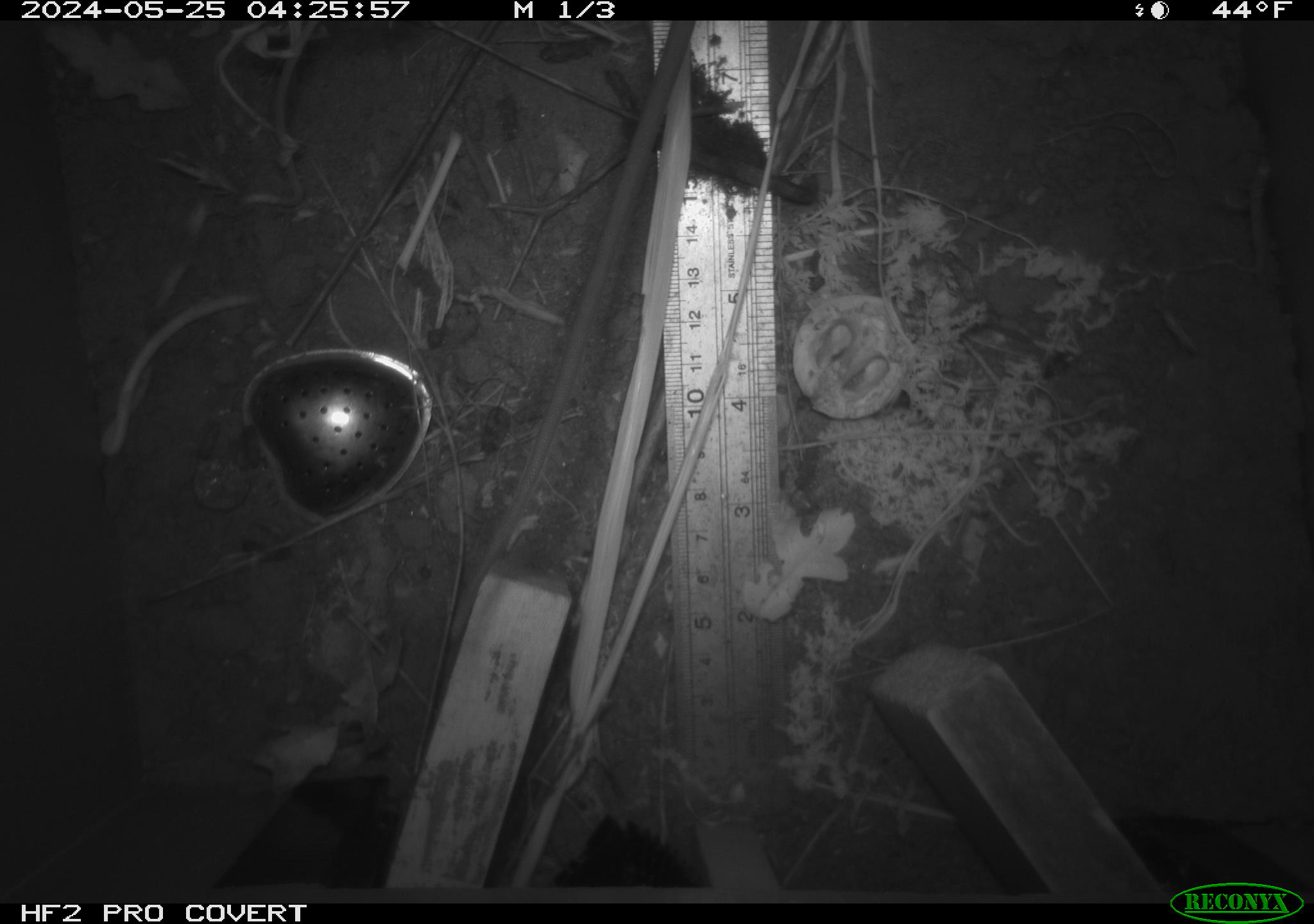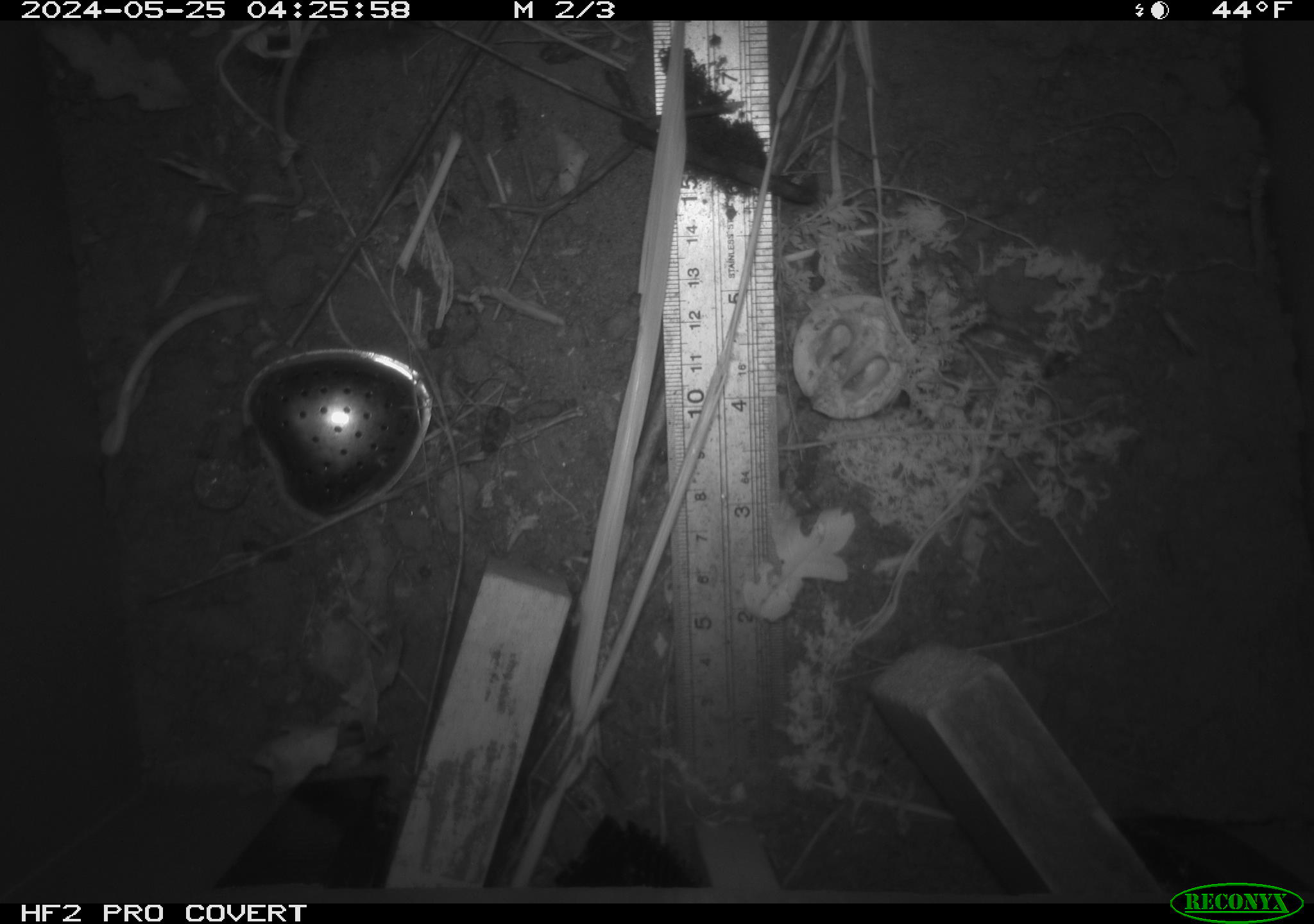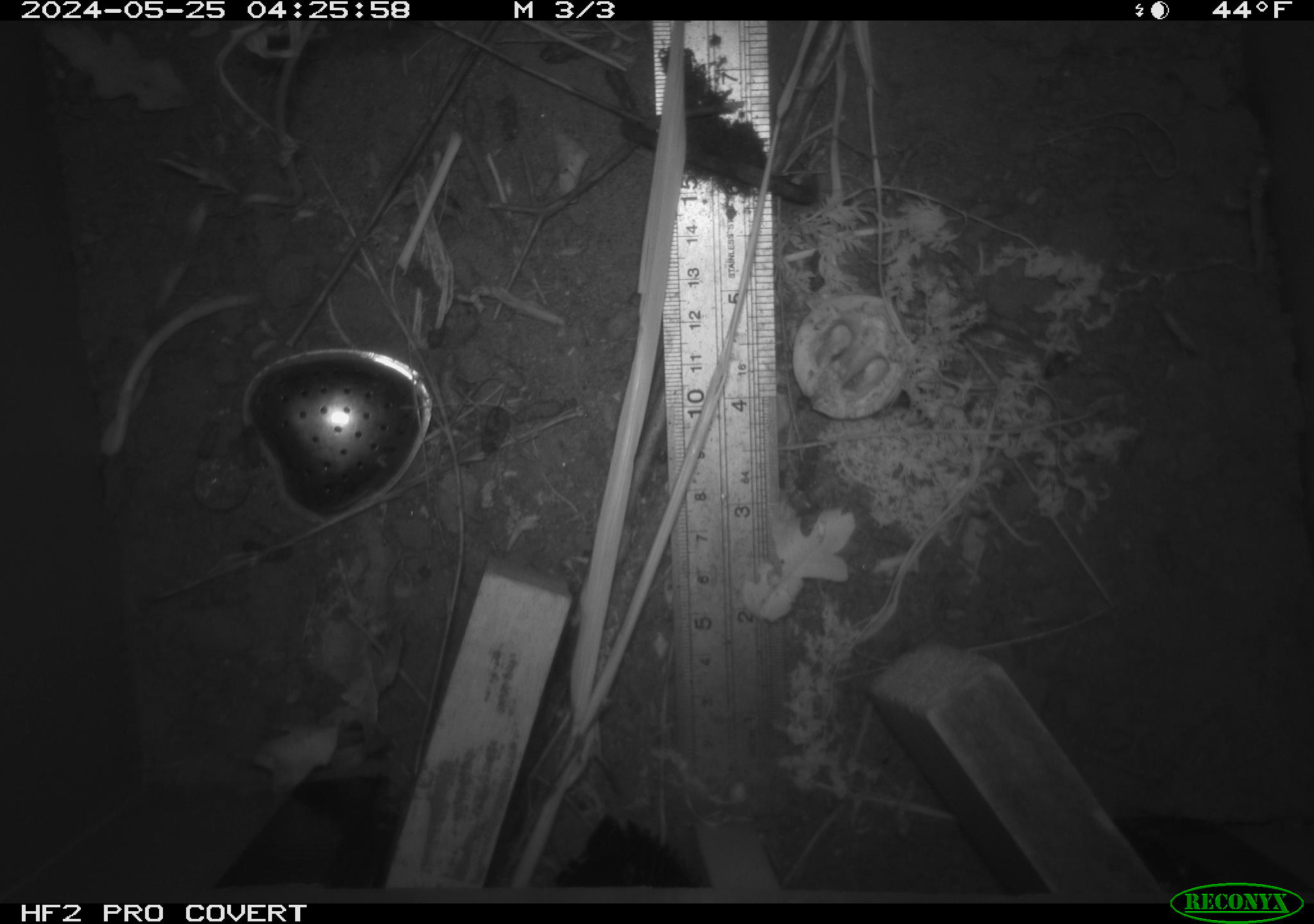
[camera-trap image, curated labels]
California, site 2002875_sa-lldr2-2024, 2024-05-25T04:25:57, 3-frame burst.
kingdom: Animalia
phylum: Chordata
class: Mammalia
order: Rodentia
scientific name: Rodentia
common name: rodent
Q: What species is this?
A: Rodent (Rodentia).